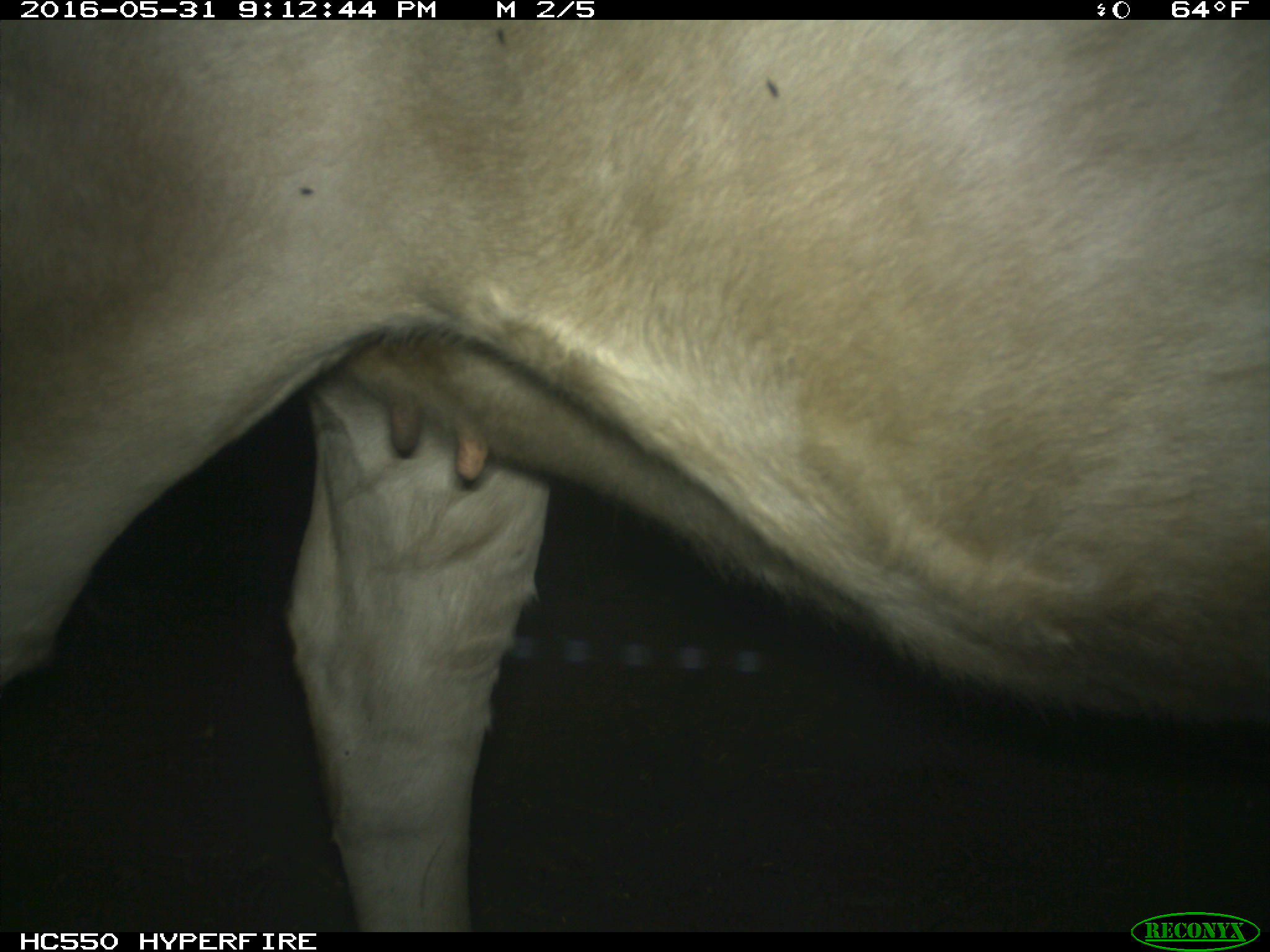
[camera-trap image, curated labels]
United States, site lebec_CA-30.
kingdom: Animalia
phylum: Chordata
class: Mammalia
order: Artiodactyla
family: Bovidae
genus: Bos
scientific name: Bos taurus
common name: domestic cow